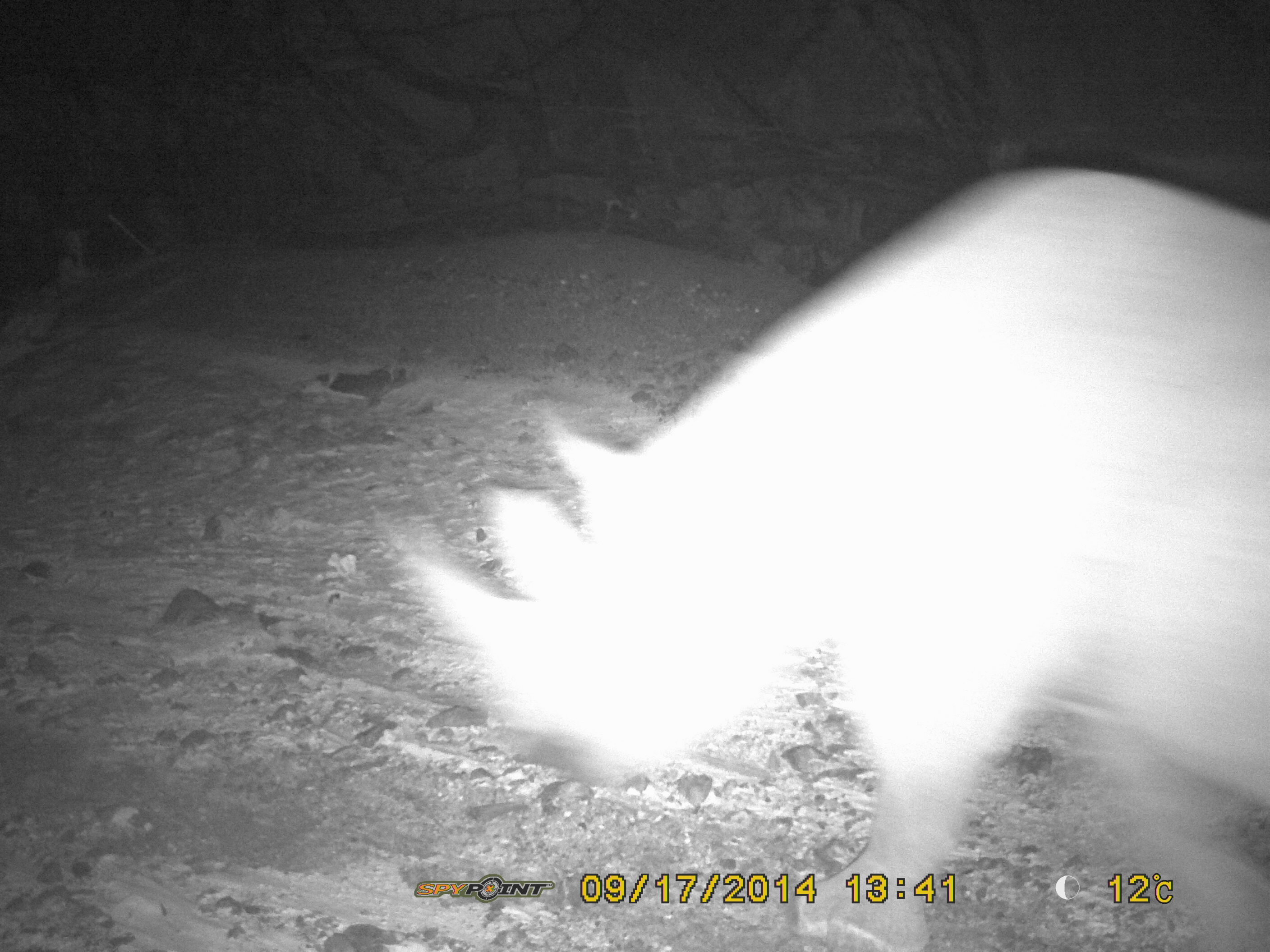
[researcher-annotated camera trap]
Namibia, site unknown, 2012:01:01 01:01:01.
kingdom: Animalia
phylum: Chordata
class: Mammalia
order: Perissodactyla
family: Rhinocerotidae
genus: Diceros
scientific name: Diceros bicornis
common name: black rhinoceros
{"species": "Diceros bicornis (black rhinoceros)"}